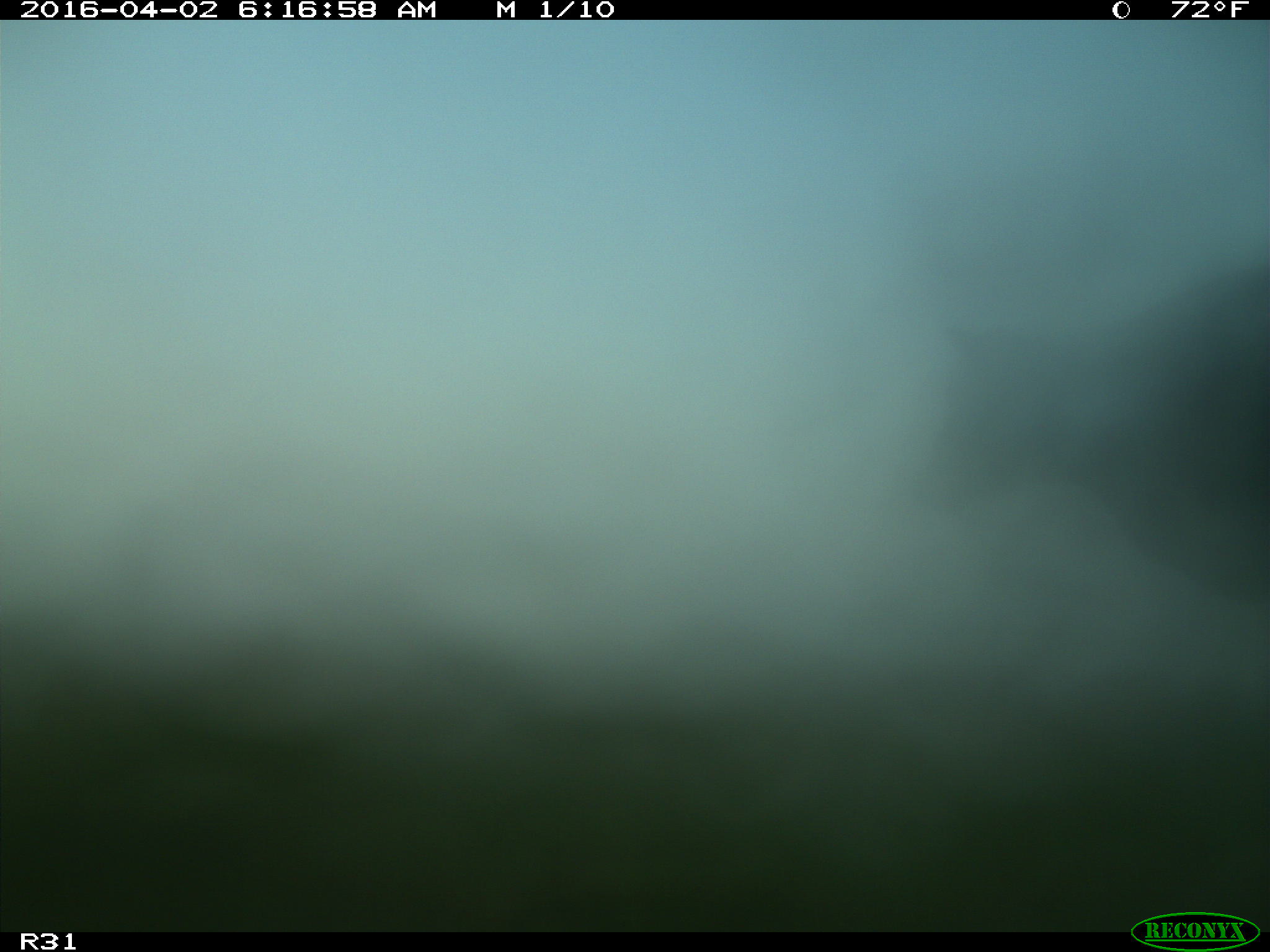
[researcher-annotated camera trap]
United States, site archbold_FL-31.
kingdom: Animalia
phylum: Chordata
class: Mammalia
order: Artiodactyla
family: Bovidae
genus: Bos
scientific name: Bos taurus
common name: domestic cow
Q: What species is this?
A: Bos taurus (domestic cow).